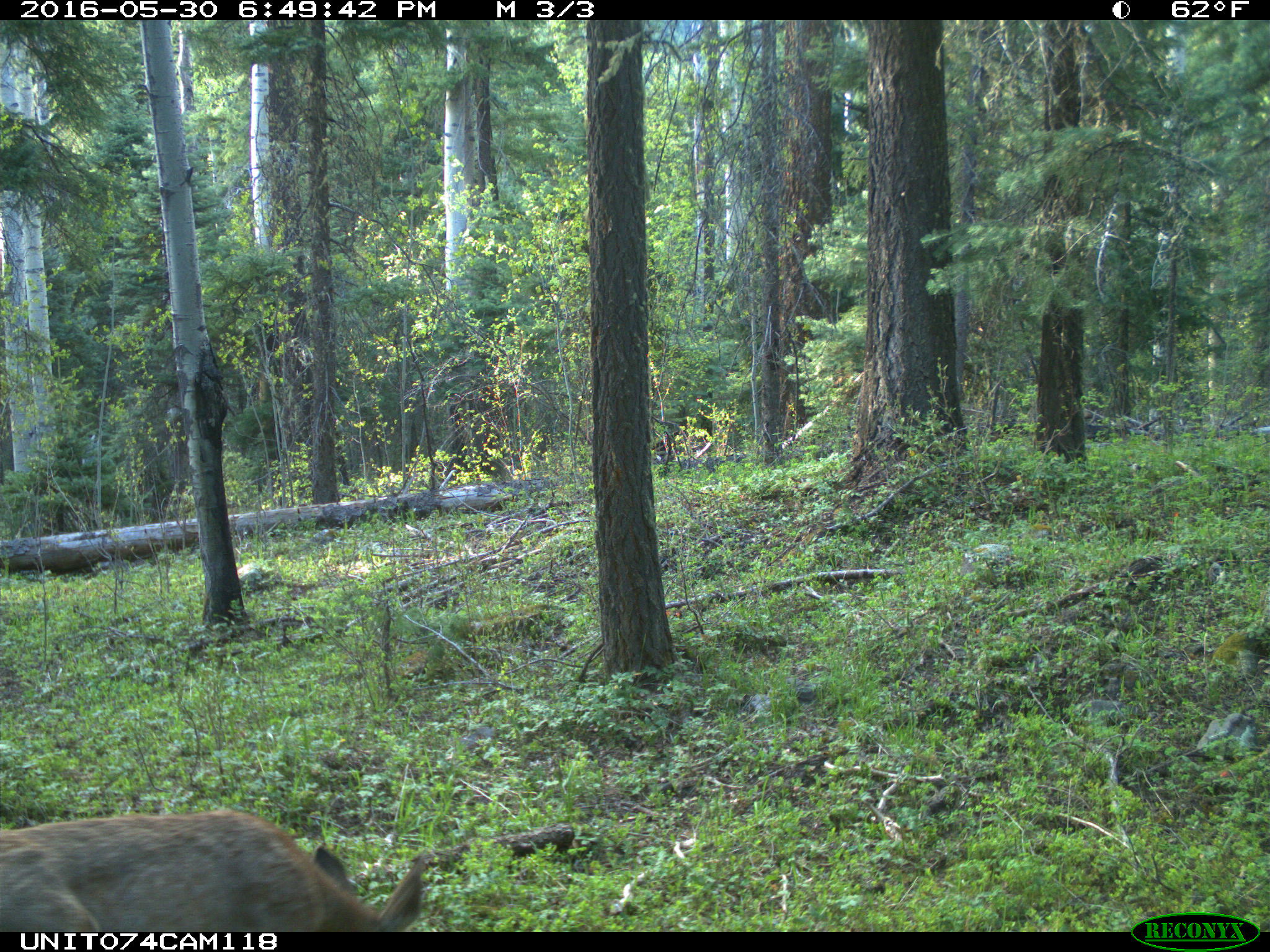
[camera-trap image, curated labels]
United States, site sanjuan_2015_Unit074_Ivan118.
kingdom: Animalia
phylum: Chordata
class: Mammalia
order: Artiodactyla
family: Cervidae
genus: Odocoileus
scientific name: Odocoileus hemionus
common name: mule deer